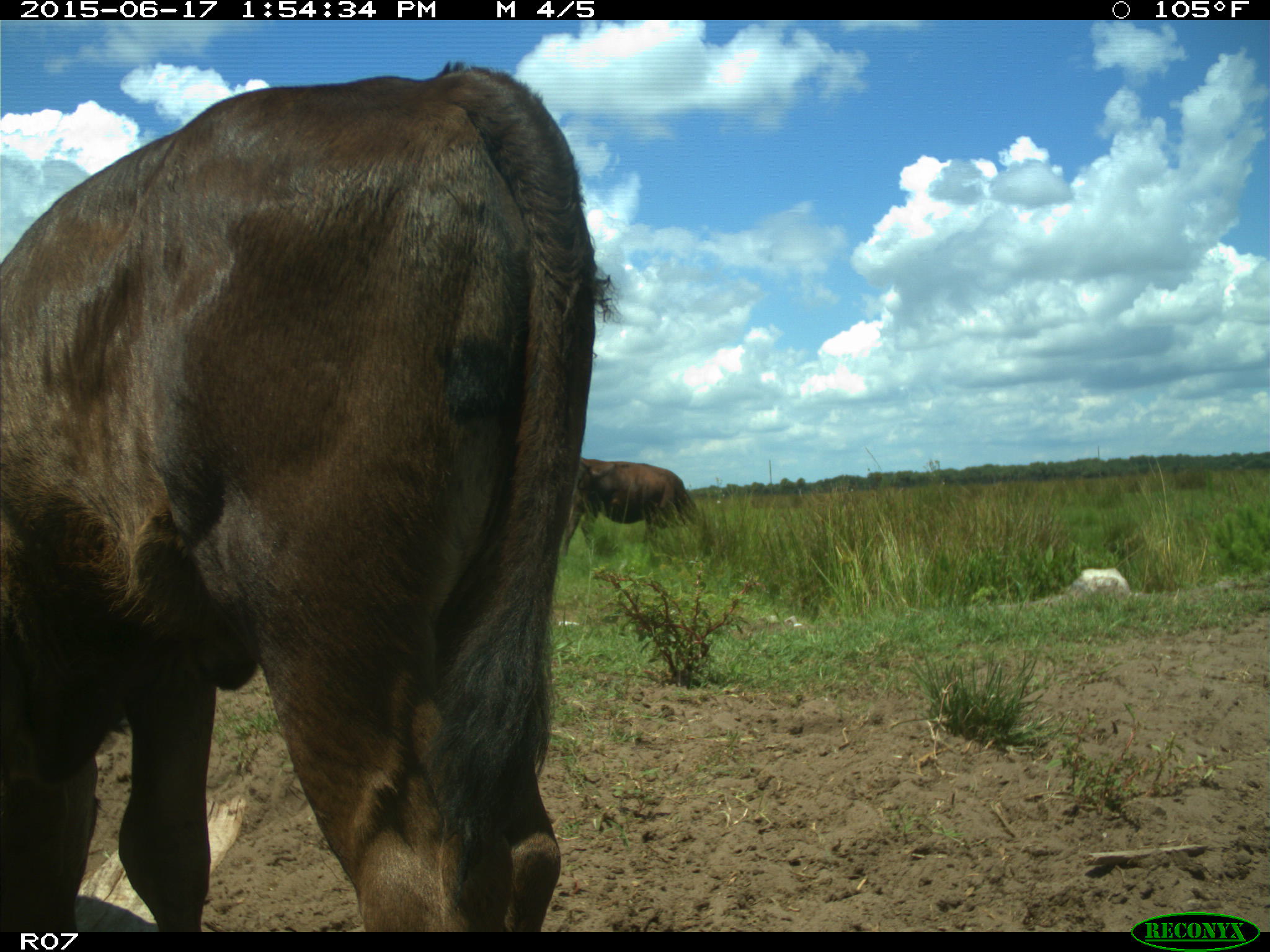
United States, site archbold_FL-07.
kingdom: Animalia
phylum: Chordata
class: Mammalia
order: Artiodactyla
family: Bovidae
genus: Bos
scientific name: Bos taurus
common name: domestic cow